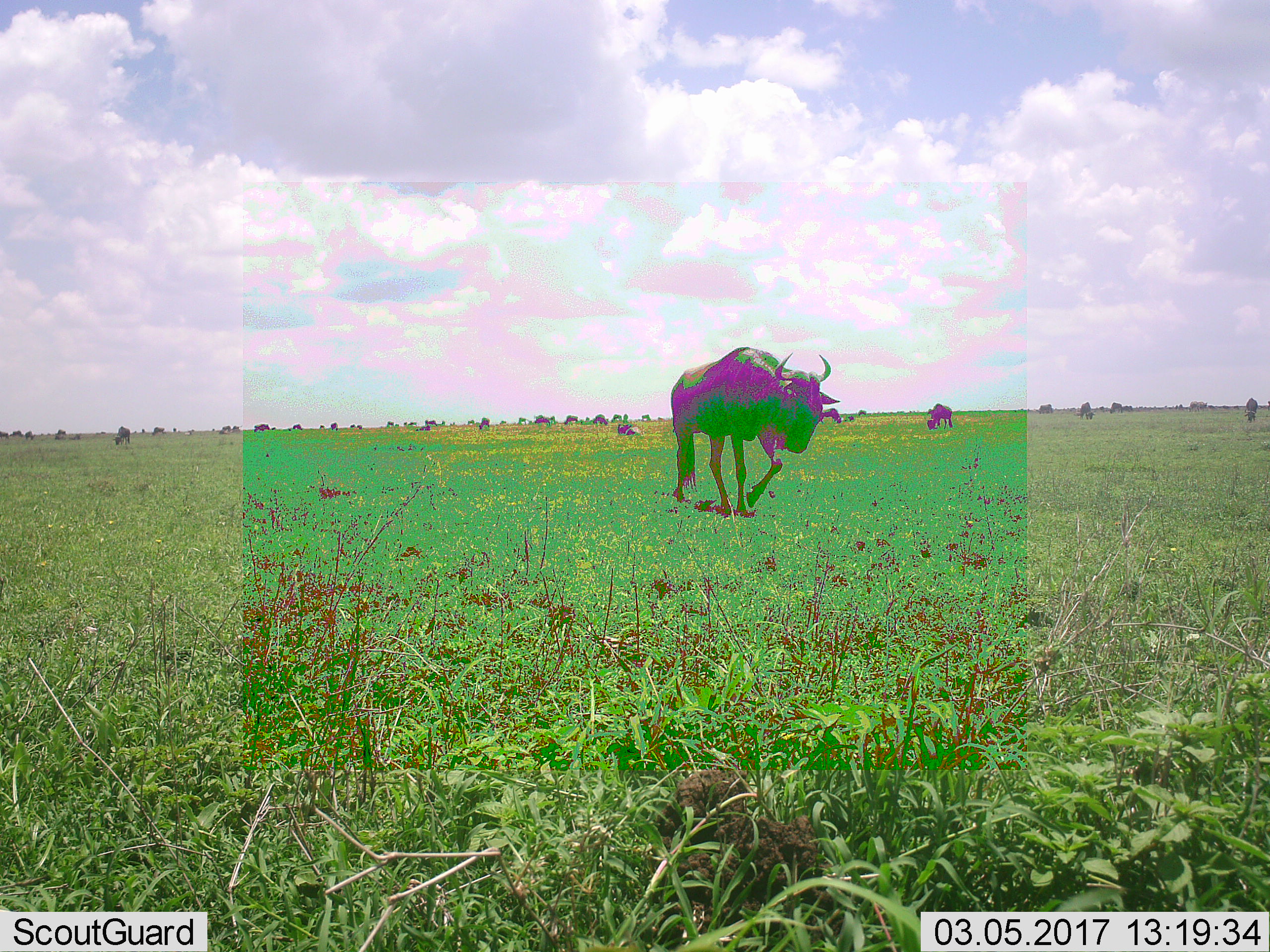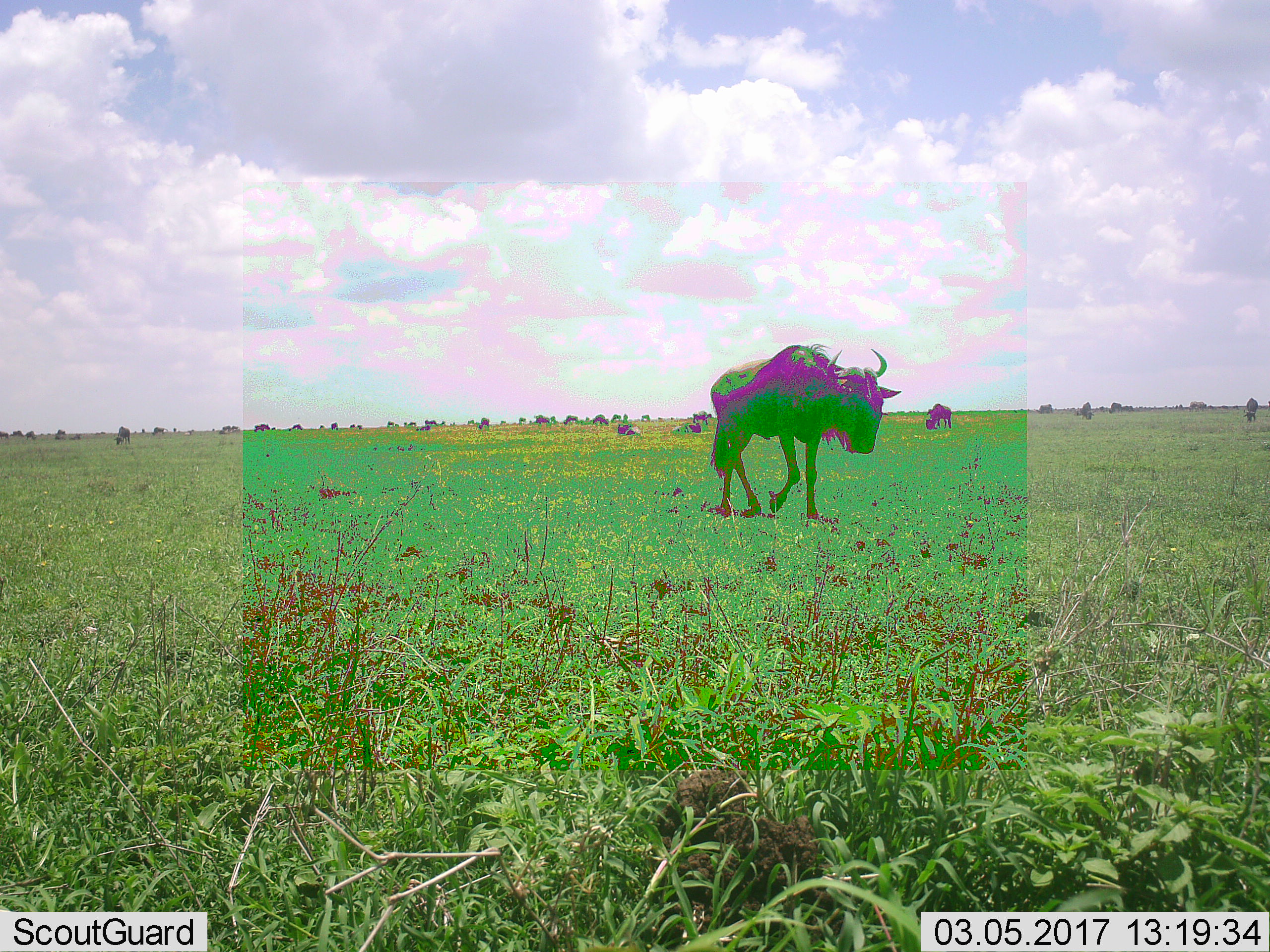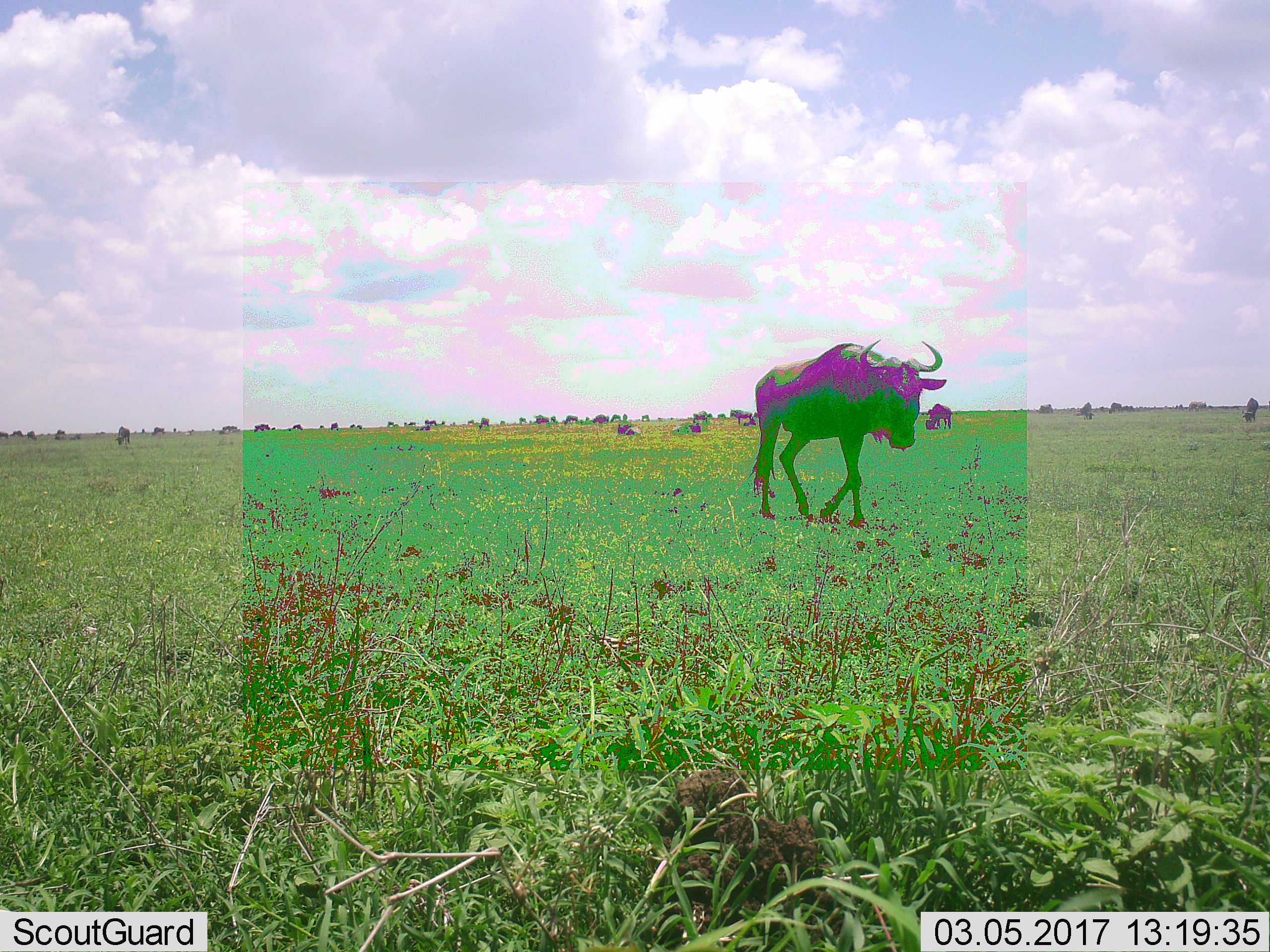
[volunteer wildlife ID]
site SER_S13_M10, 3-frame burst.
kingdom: Animalia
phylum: Chordata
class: Mammalia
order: Artiodactyla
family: Bovidae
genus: Connochaetes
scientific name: Connochaetes taurinus taurinus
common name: blue wildebeest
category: wildebeestblue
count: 11-50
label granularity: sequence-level